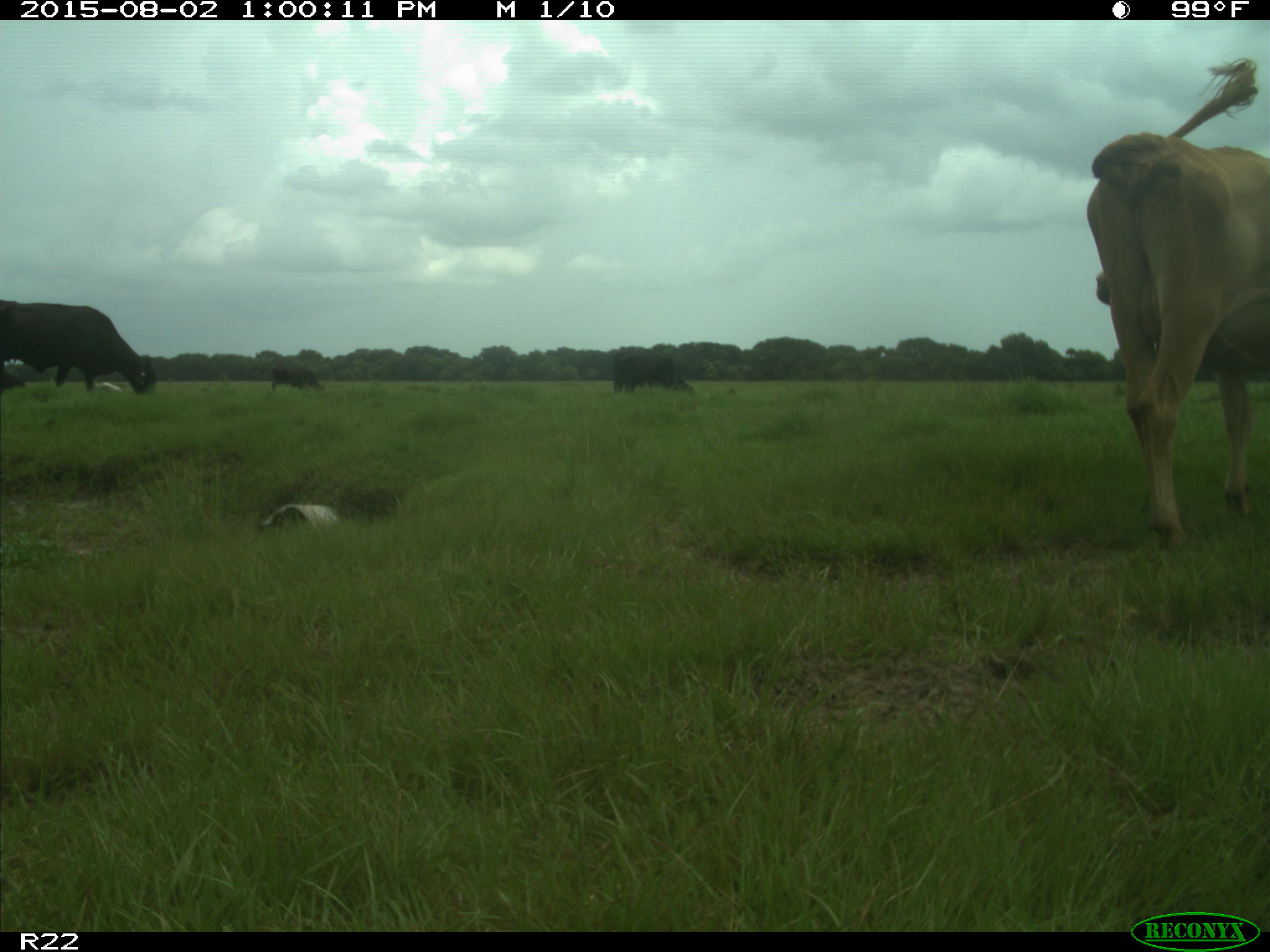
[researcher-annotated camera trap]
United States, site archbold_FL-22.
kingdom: Animalia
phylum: Chordata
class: Mammalia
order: Artiodactyla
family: Bovidae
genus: Bos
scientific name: Bos taurus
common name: domestic cow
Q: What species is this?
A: Bos taurus (domestic cow).